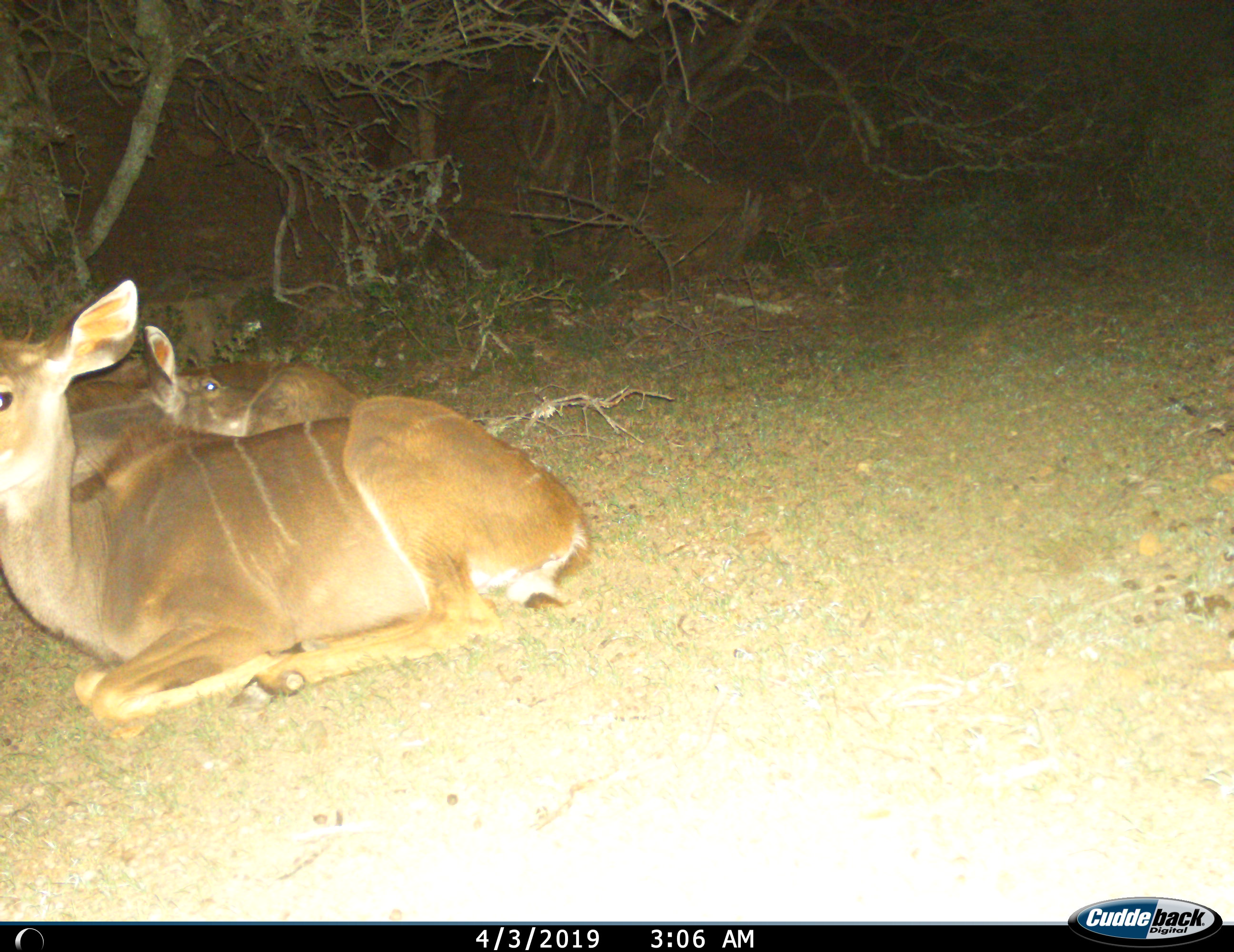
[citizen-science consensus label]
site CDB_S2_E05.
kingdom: Animalia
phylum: Chordata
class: Mammalia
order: Artiodactyla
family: Bovidae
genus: Tragelaphus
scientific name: Tragelaphus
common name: kudu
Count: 2.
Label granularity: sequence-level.